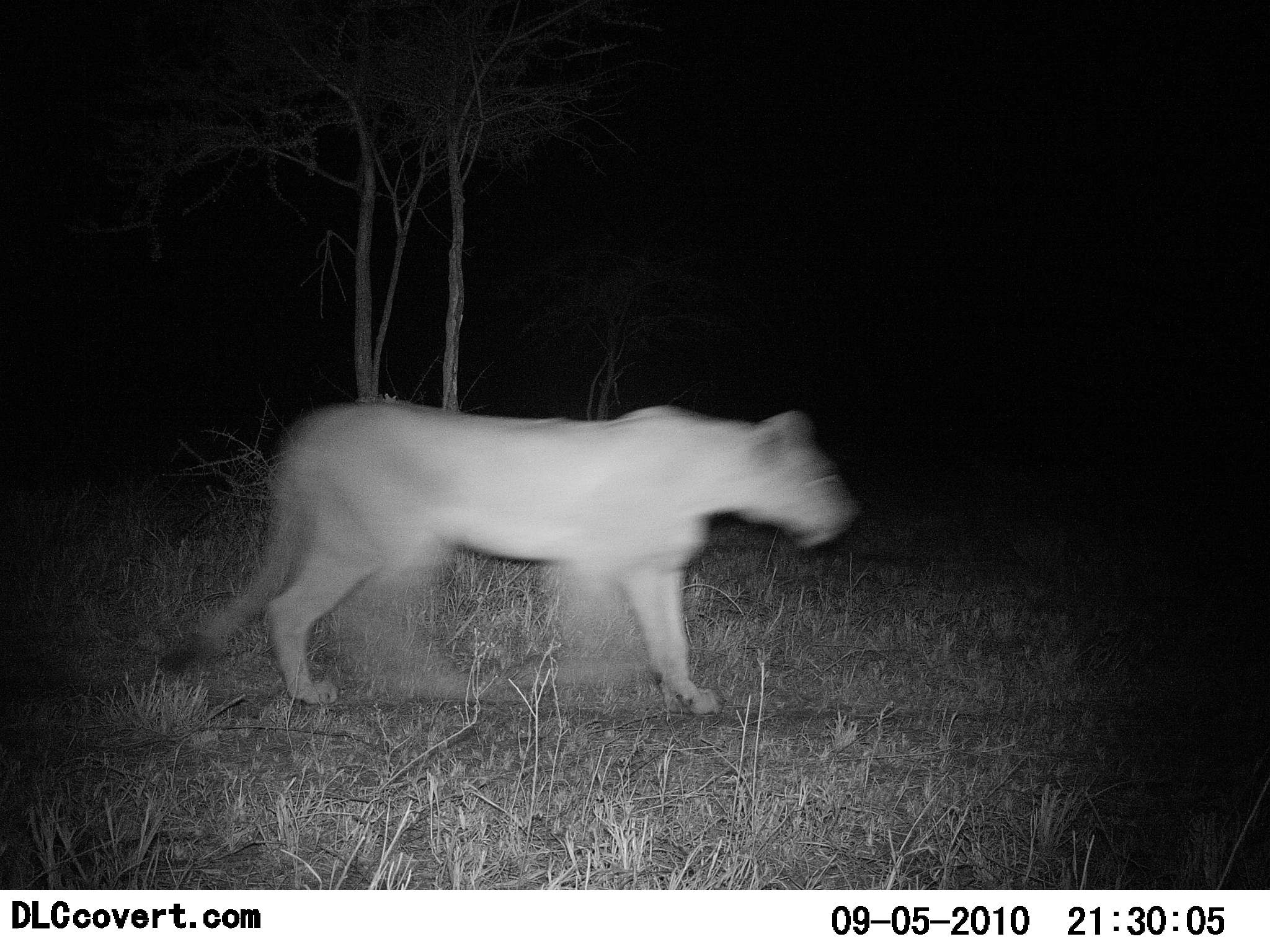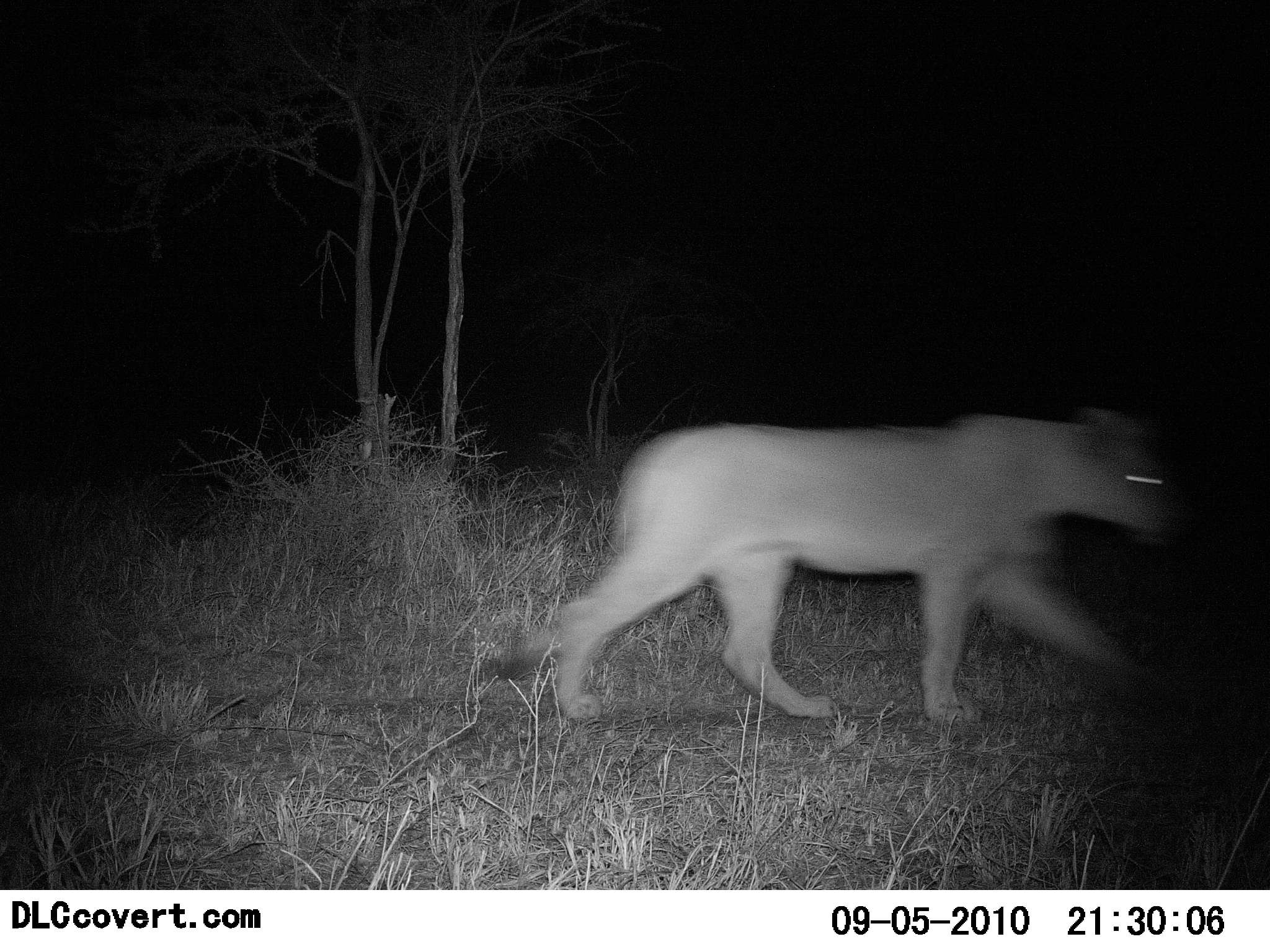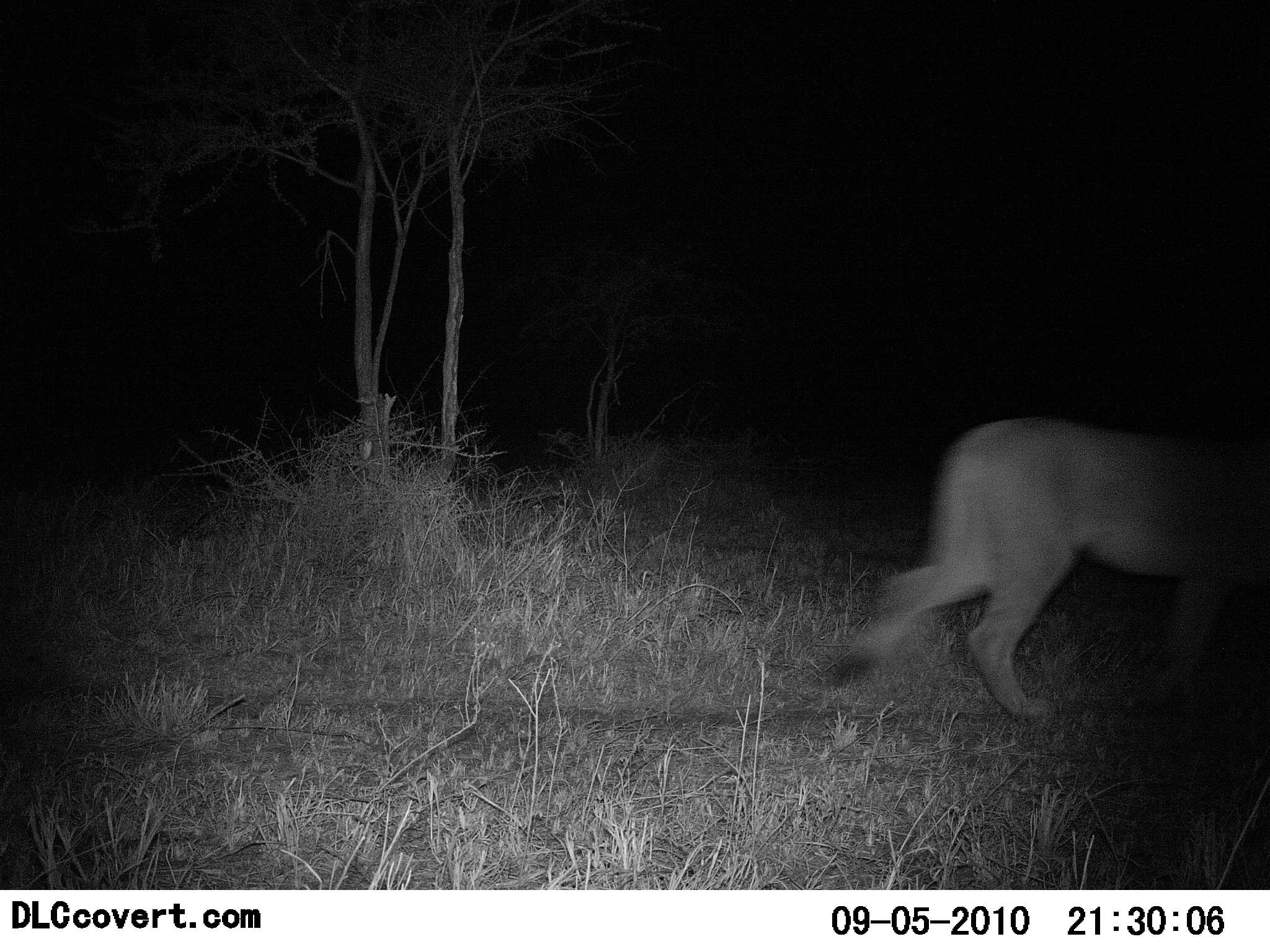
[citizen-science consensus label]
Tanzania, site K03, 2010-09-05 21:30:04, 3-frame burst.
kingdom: Animalia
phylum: Chordata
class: Mammalia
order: Carnivora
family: Felidae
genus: Panthera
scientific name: Panthera leo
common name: lion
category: lionfemale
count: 1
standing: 7%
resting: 0%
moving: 100%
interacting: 0%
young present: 0%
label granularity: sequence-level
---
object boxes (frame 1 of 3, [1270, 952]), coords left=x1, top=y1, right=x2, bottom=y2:
animal: left=158, top=394, right=862, bottom=716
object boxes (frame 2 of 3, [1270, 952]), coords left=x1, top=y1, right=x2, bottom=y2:
animal: left=483, top=404, right=1195, bottom=728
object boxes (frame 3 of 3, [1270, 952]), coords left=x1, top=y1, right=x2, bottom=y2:
animal: left=830, top=413, right=1270, bottom=727